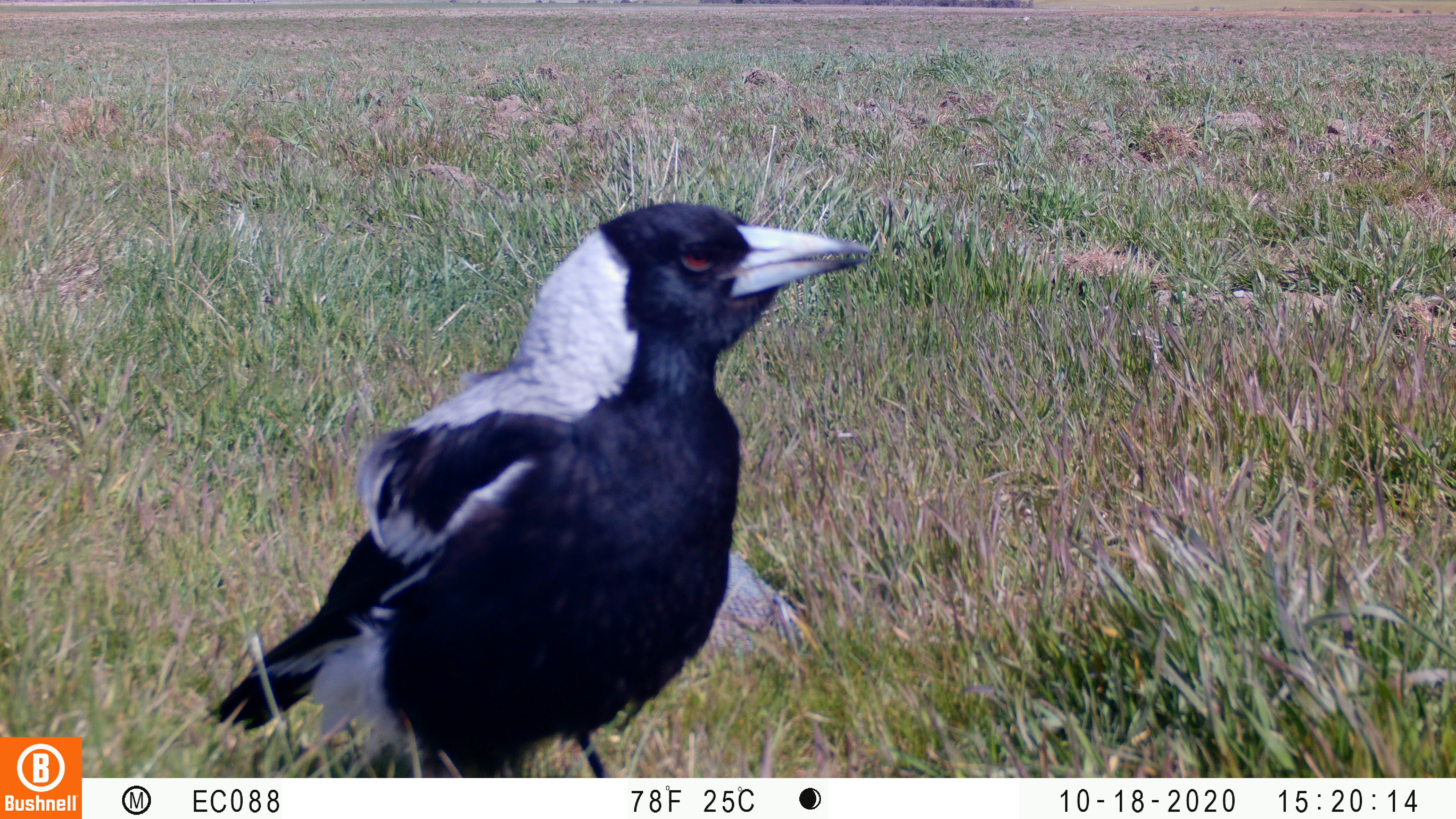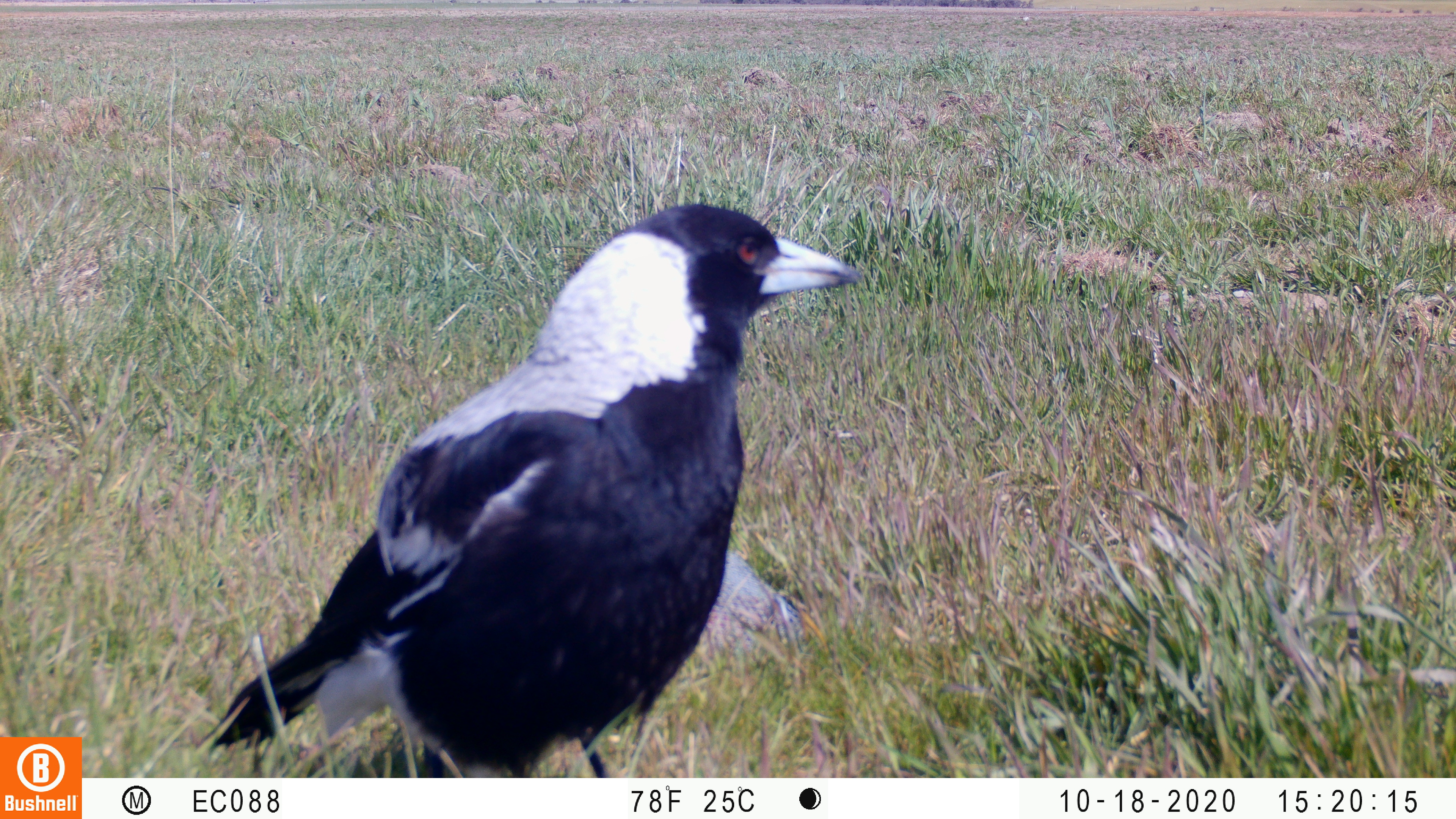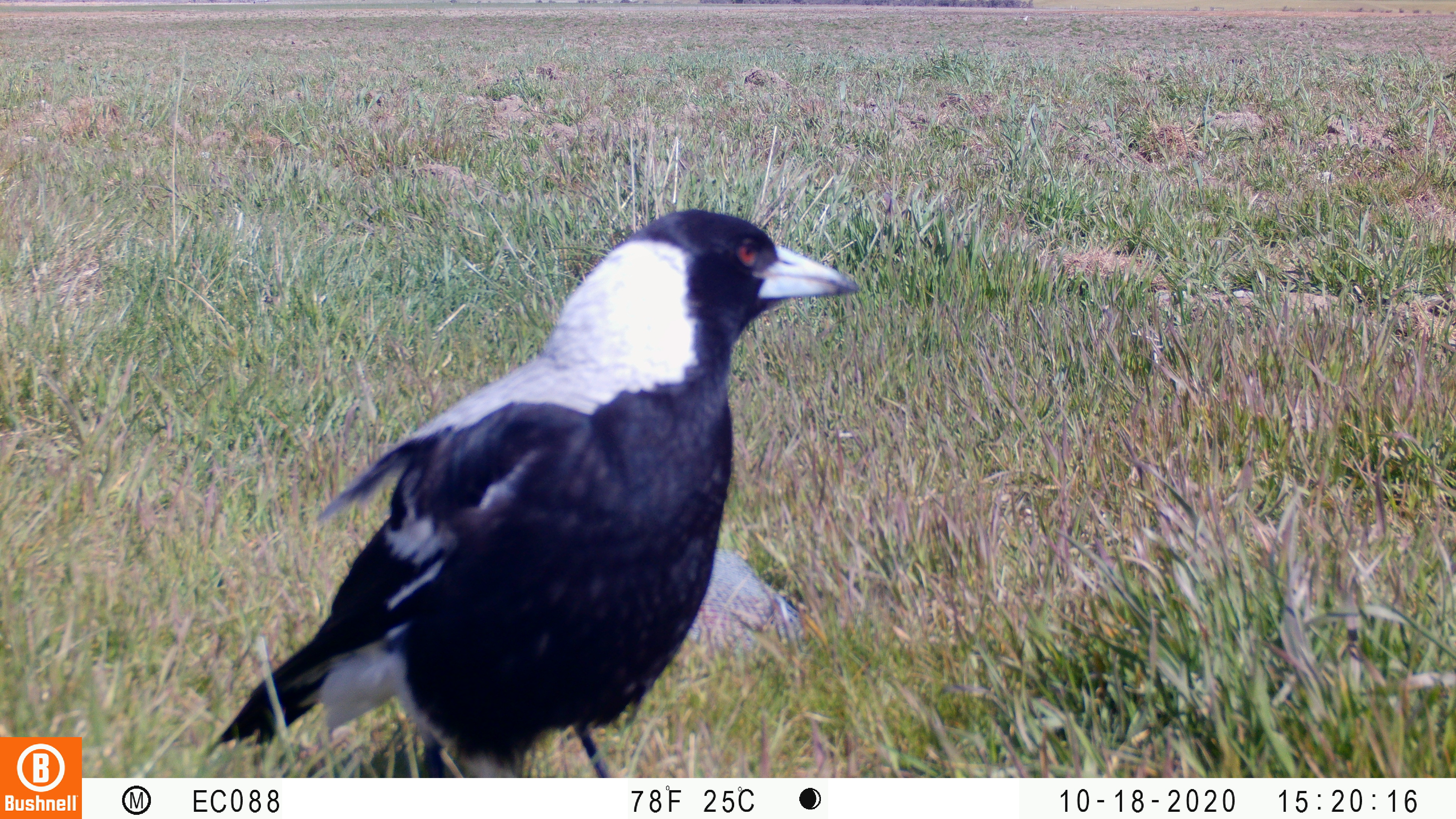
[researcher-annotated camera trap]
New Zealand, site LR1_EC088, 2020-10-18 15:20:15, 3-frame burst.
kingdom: Animalia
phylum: Chordata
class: Aves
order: Passeriformes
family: Artamidae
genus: Gymnorhina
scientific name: Gymnorhina tibicen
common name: australian magpie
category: magpie